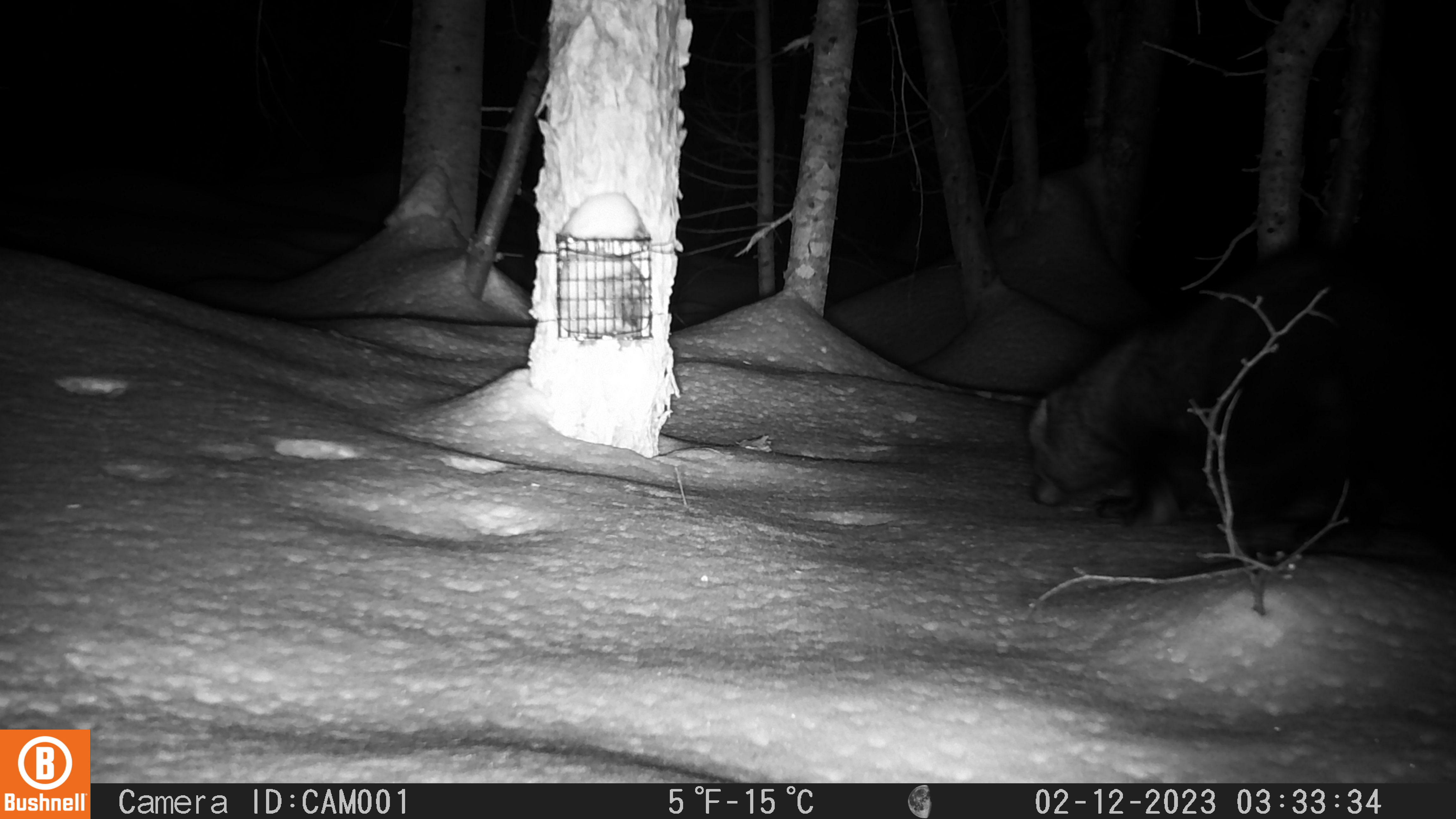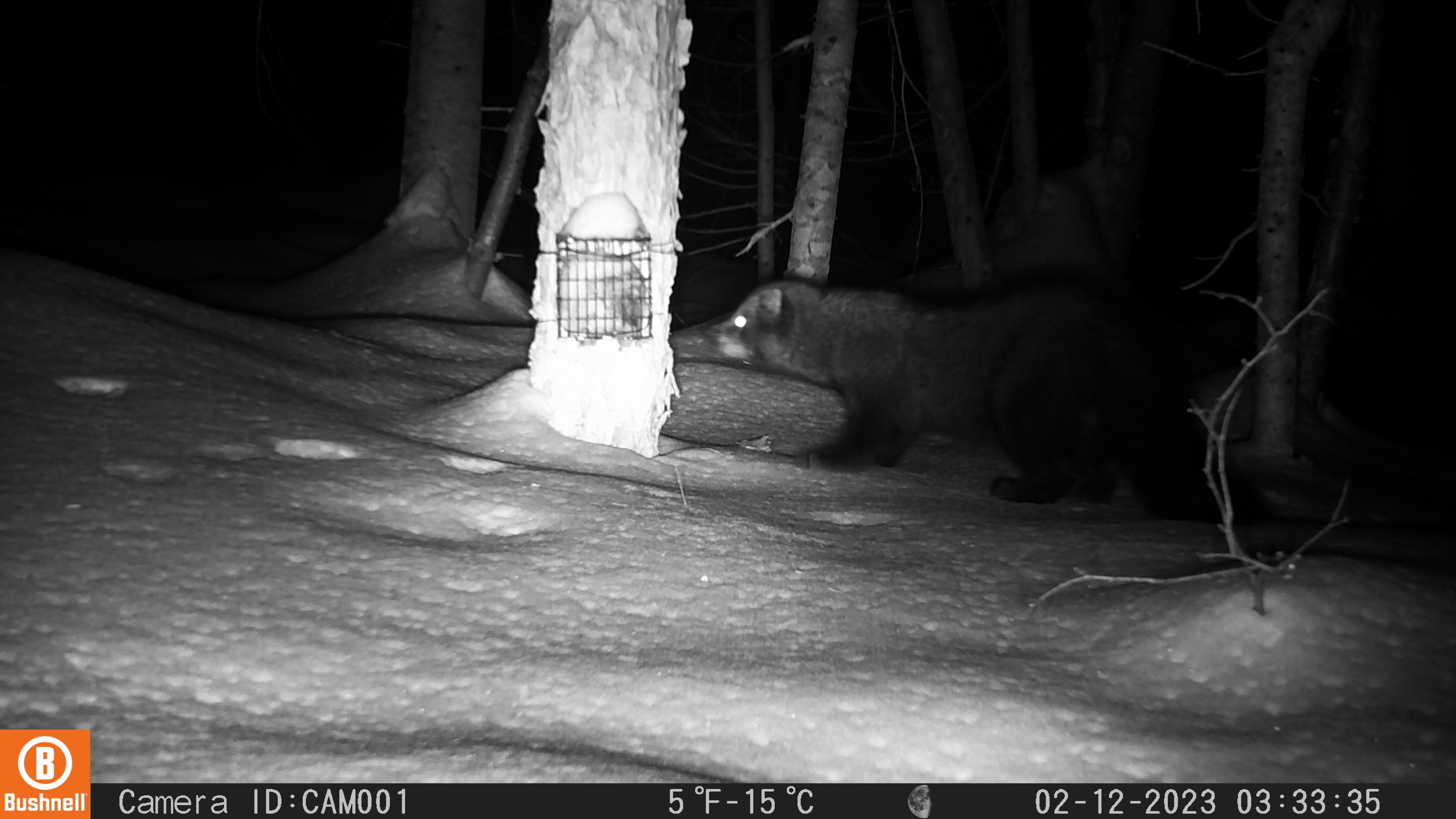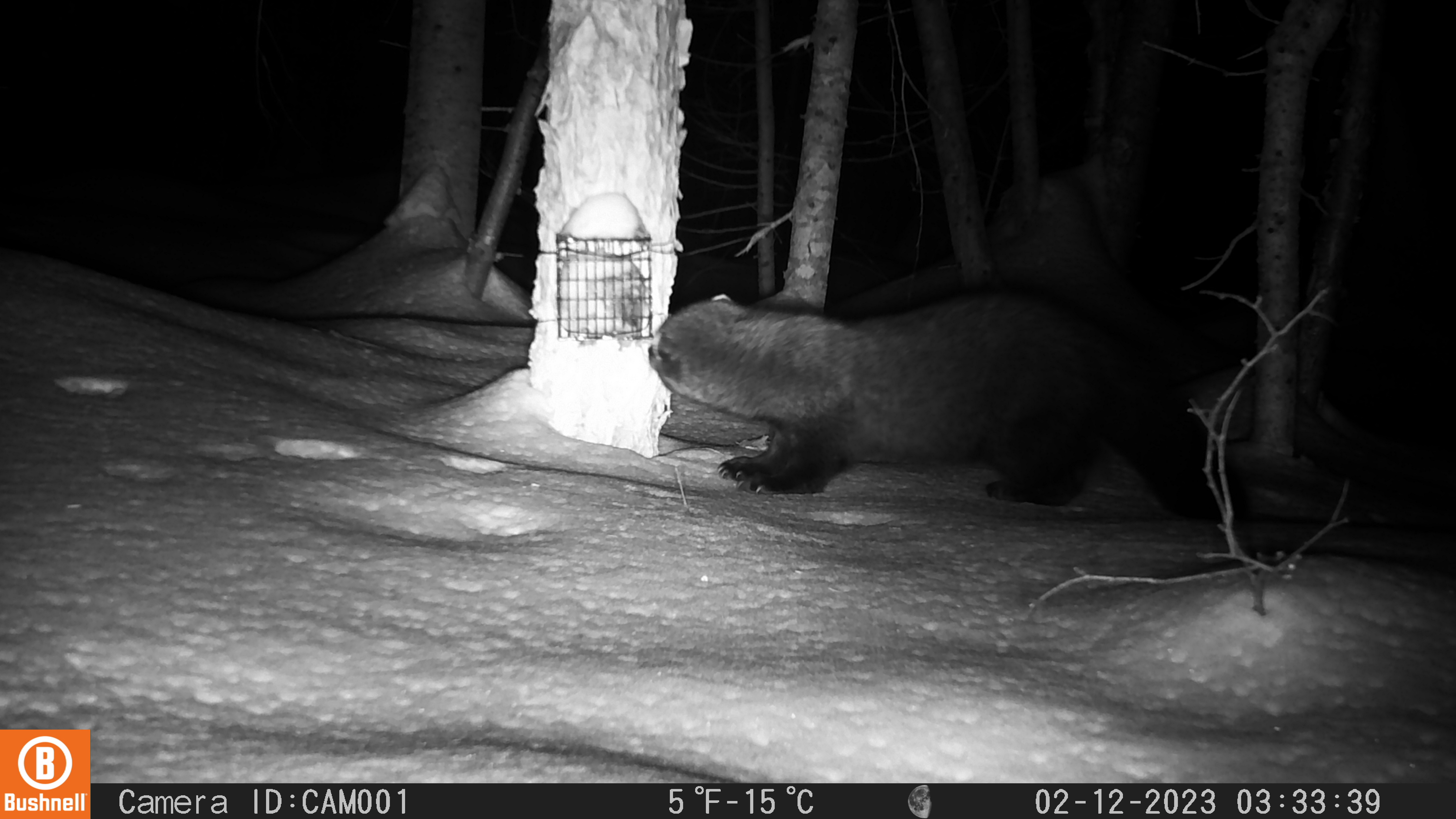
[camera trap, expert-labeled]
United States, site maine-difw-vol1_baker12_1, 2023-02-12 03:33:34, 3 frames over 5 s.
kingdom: Animalia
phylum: Chordata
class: Mammalia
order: Carnivora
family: Mustelidae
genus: Pekania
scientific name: Pekania pennanti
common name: fisher